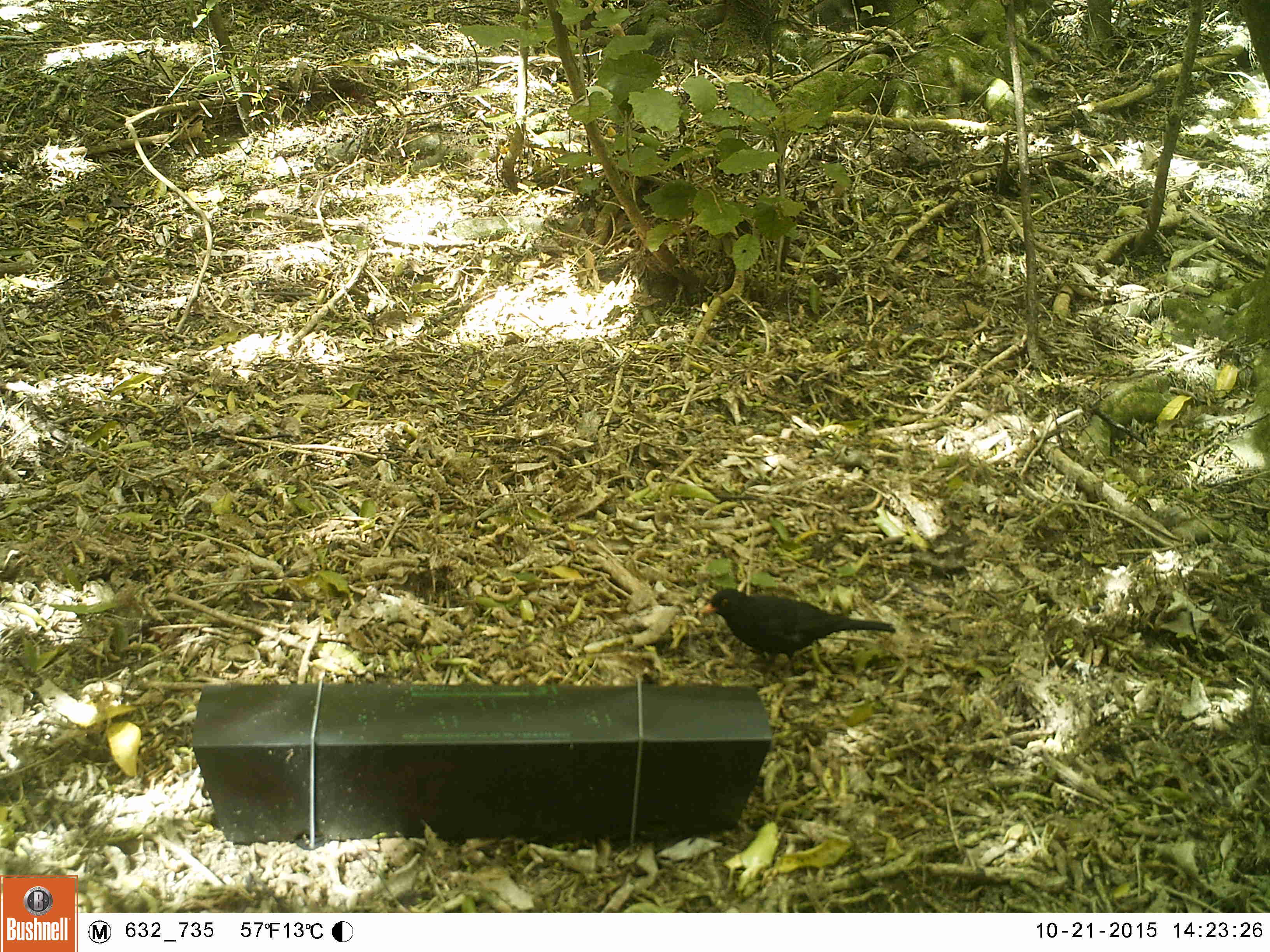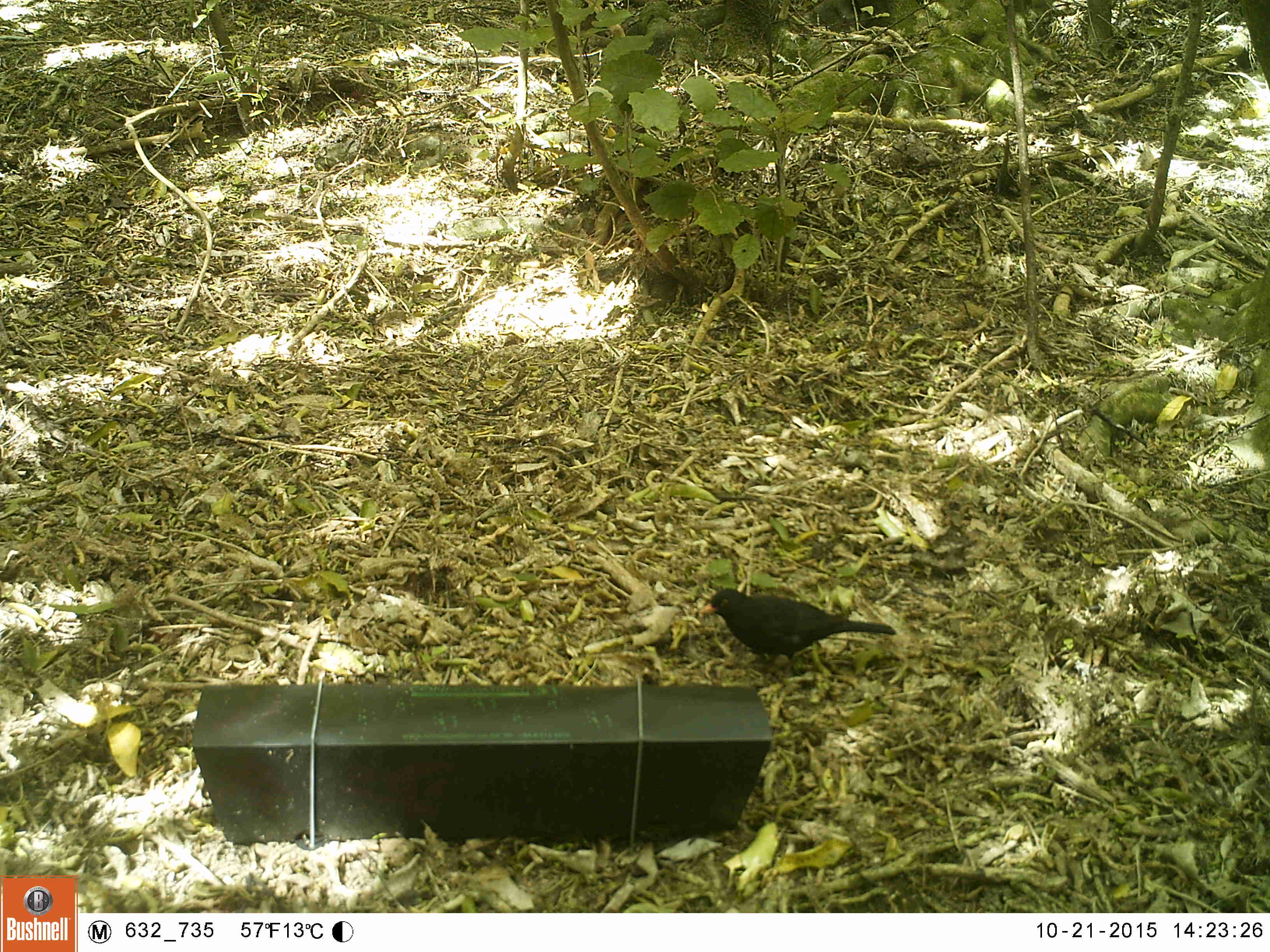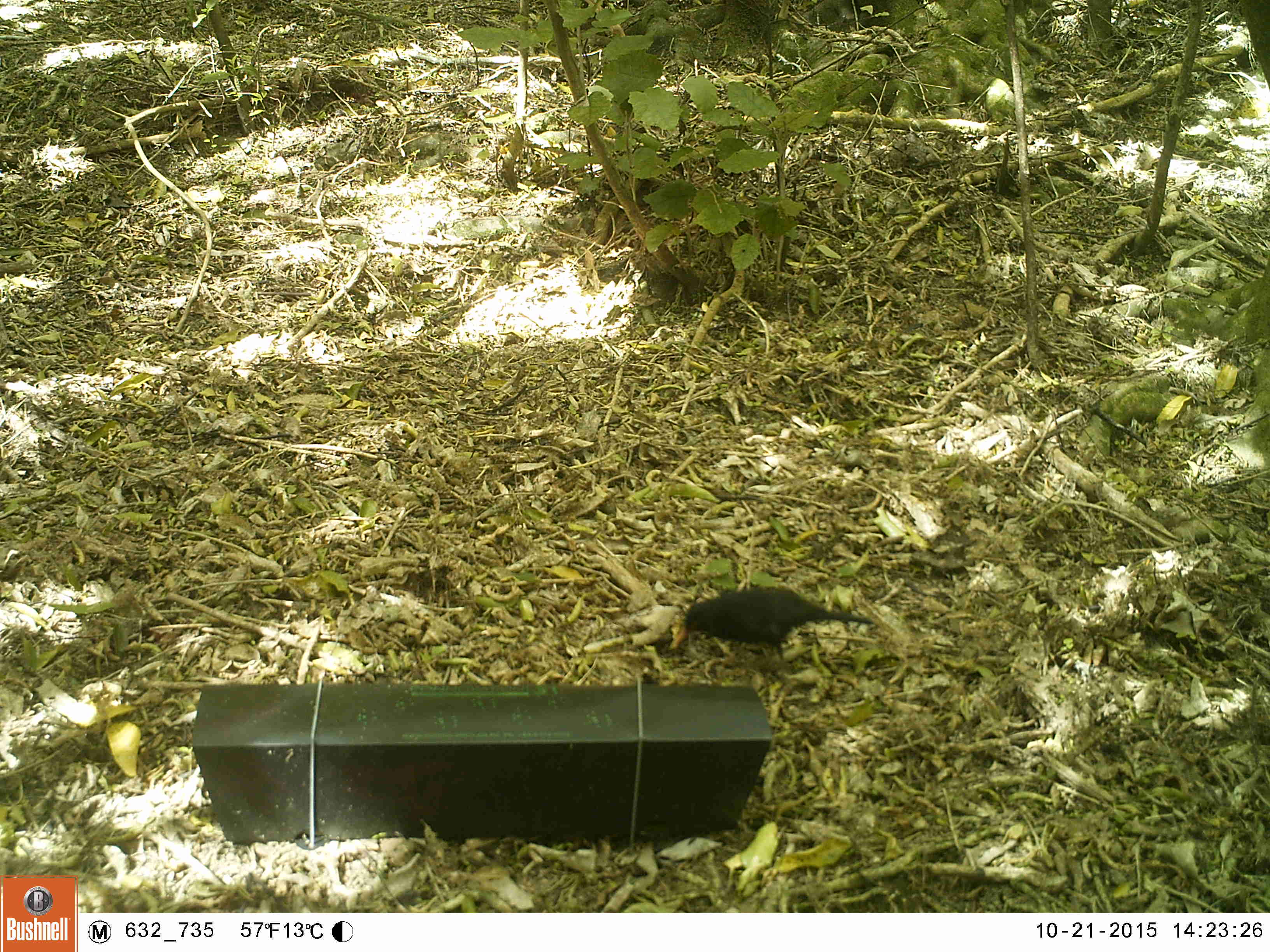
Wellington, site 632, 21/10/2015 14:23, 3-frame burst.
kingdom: Animalia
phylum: Chordata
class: Aves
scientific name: Aves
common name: bird